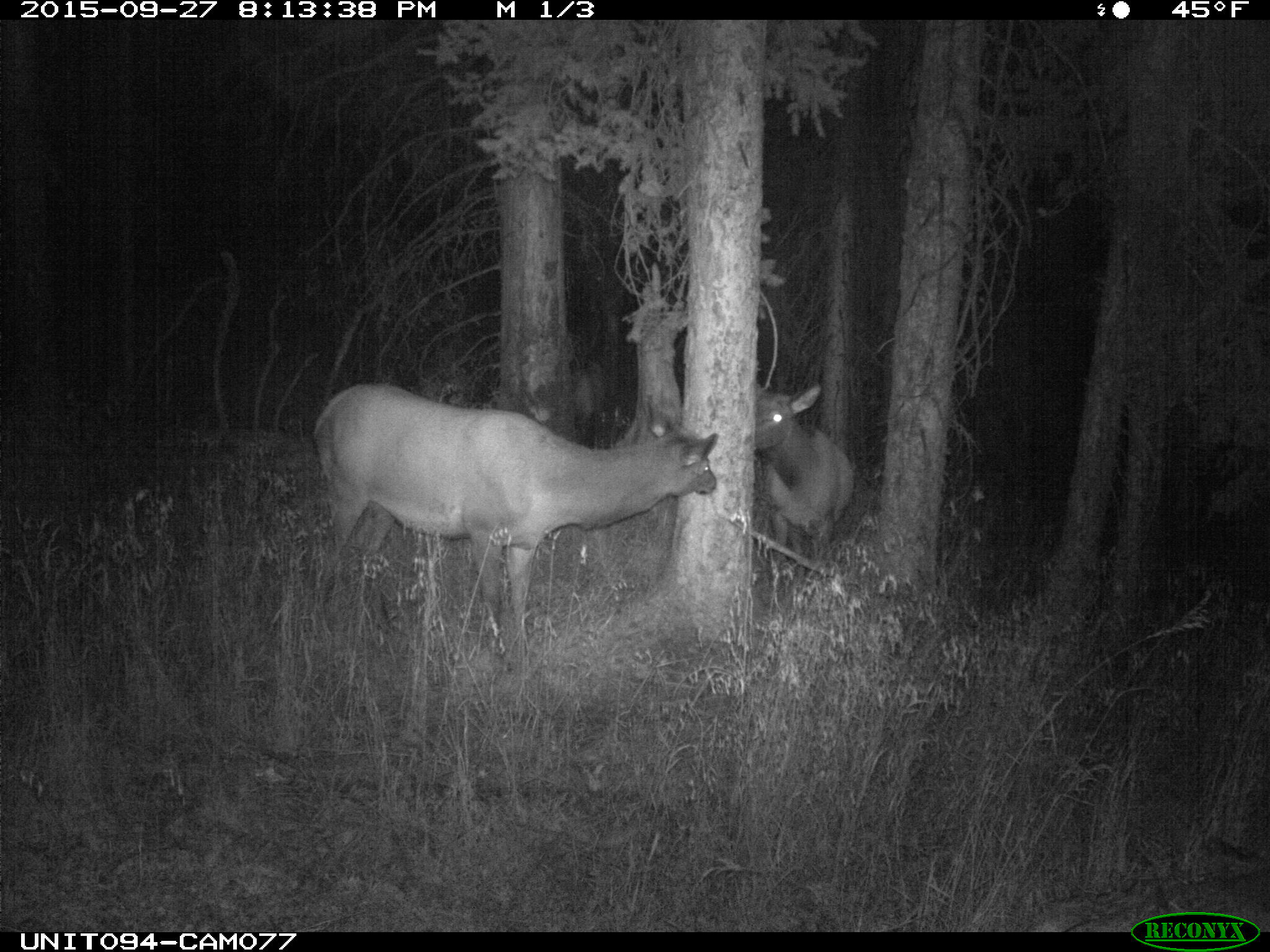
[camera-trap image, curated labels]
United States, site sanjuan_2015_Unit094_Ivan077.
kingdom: Animalia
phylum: Chordata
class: Mammalia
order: Artiodactyla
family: Cervidae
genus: Cervus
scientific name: Cervus elaphus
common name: red deer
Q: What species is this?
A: Cervus elaphus (red deer).